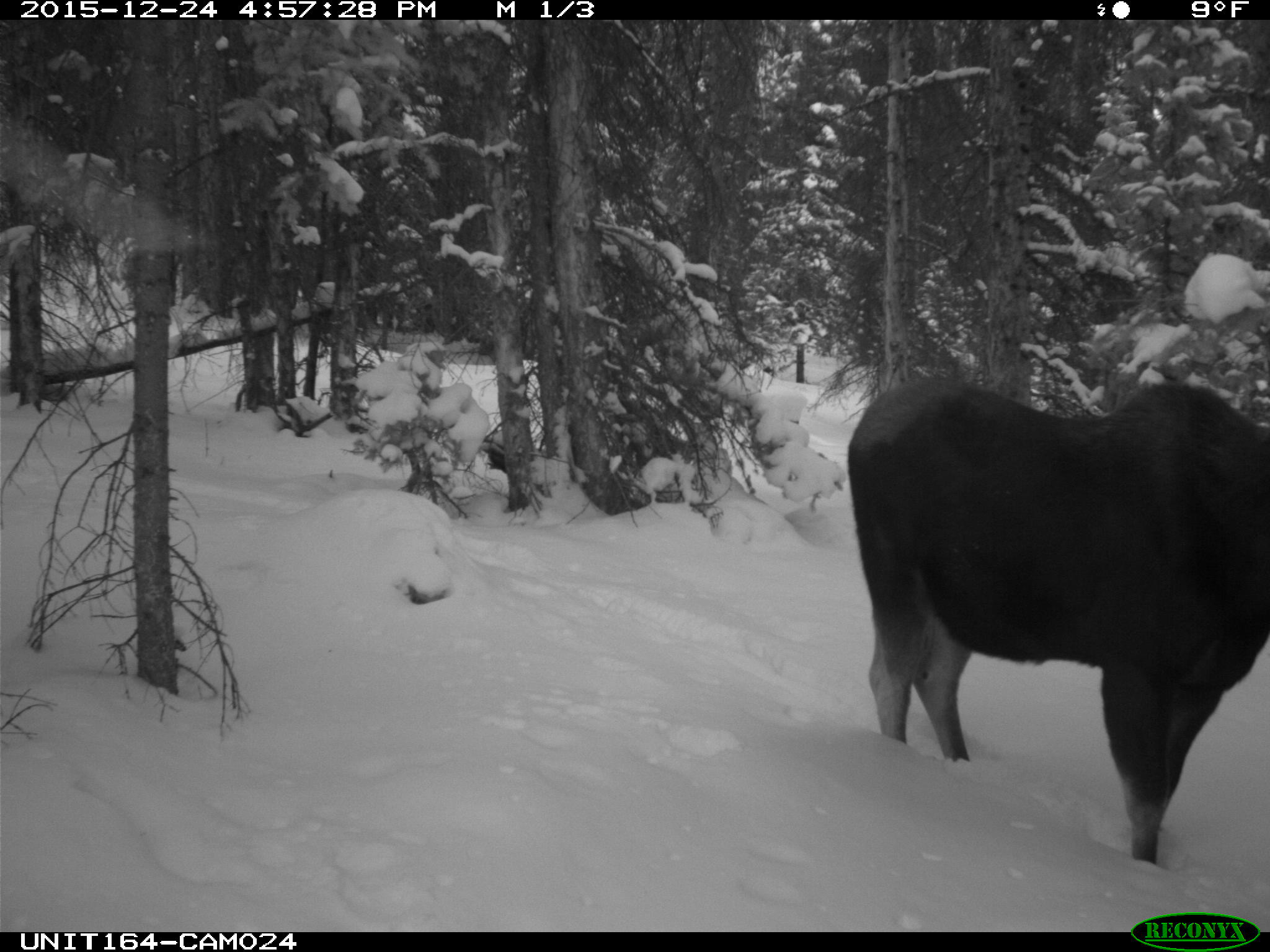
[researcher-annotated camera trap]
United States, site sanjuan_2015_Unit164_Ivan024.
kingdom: Animalia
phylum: Chordata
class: Mammalia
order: Artiodactyla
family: Cervidae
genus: Alces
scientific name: Alces alces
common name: moose